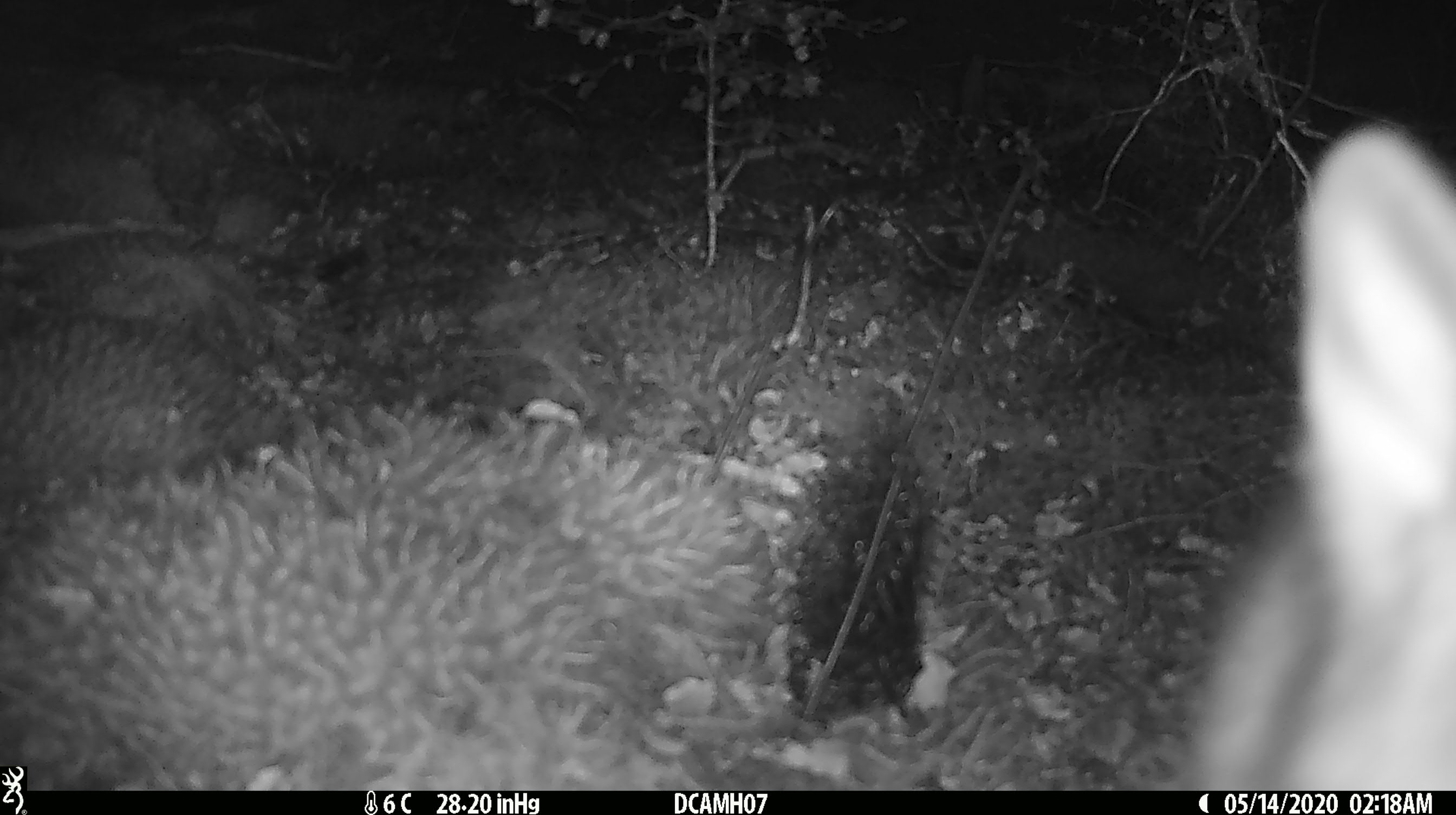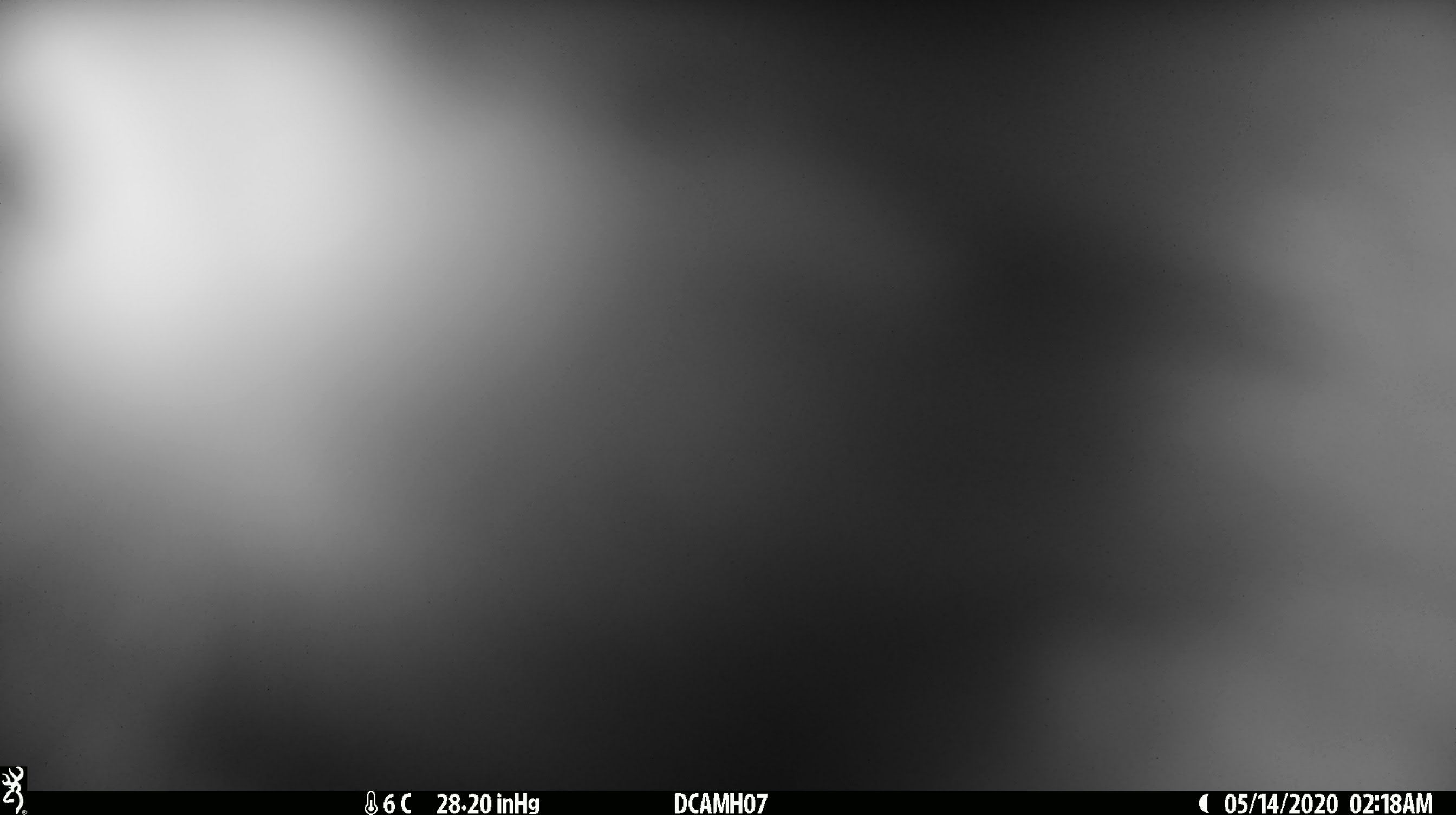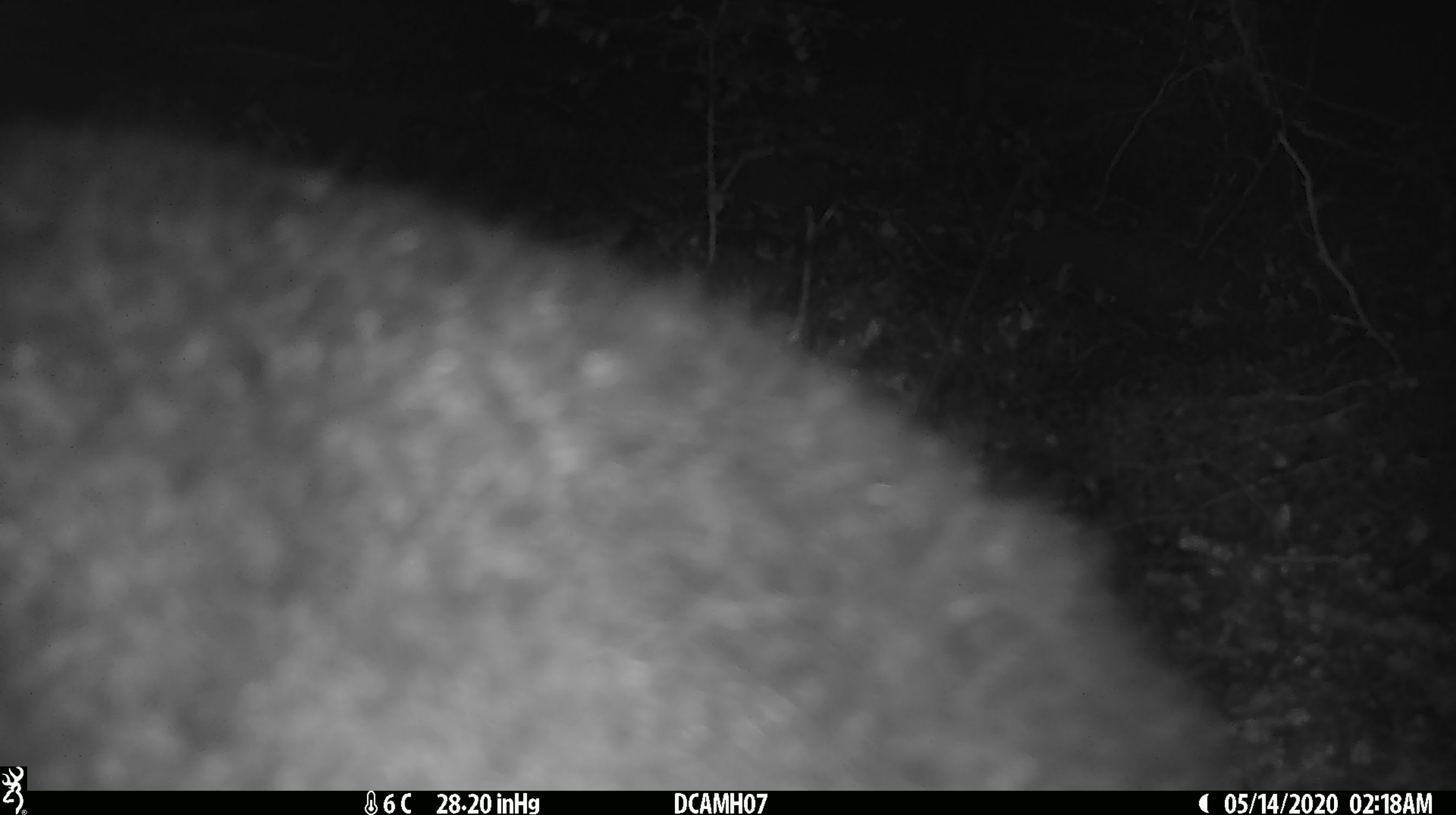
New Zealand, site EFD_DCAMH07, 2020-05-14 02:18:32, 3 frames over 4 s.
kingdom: Animalia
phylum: Chordata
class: Mammalia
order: Diprotodontia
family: Phalangeridae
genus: Trichosurus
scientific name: Trichosurus vulpecula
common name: common brushtail possum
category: possum